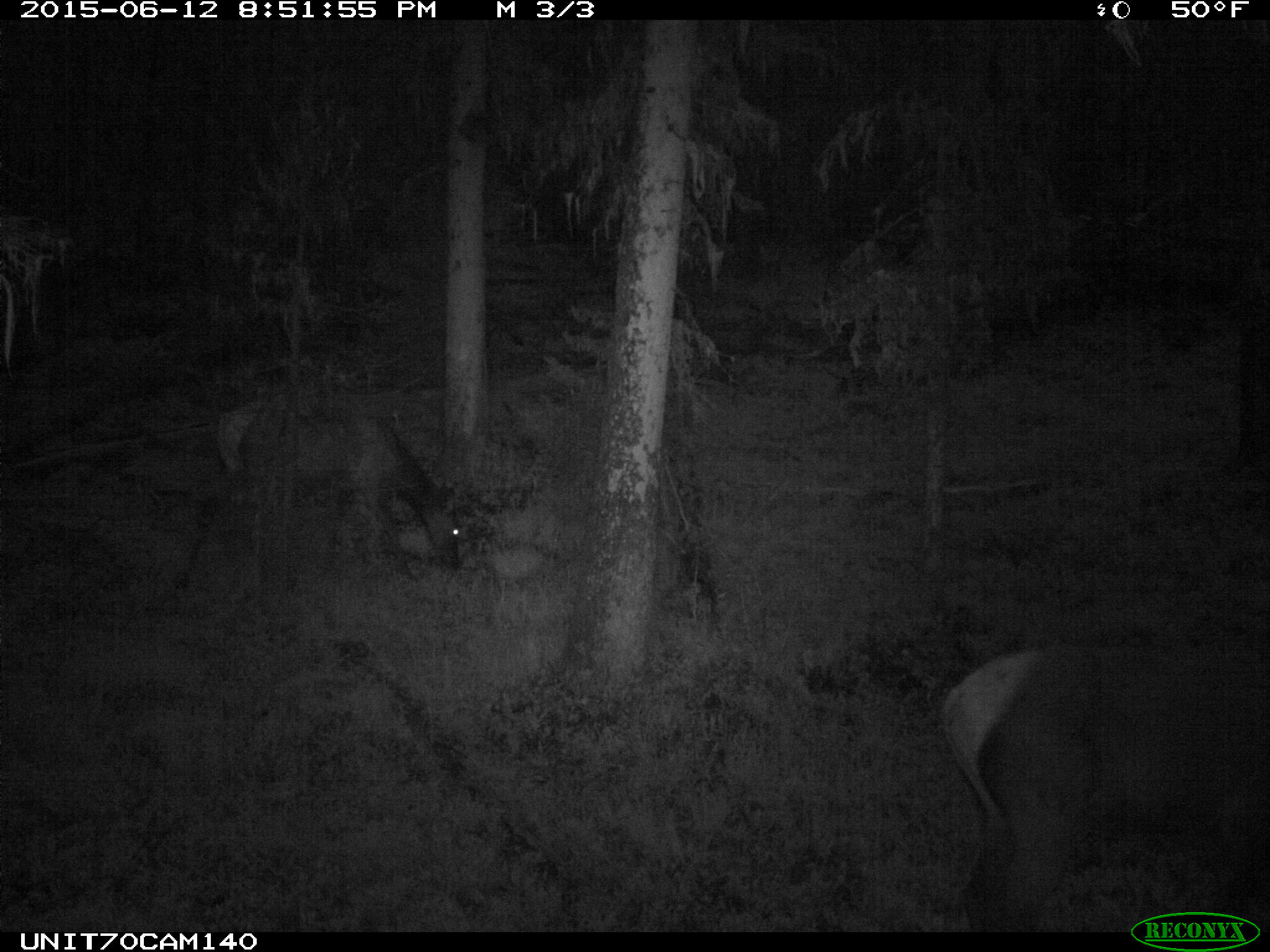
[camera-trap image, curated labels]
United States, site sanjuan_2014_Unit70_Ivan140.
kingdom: Animalia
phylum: Chordata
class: Mammalia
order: Artiodactyla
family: Cervidae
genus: Cervus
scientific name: Cervus elaphus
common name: red deer